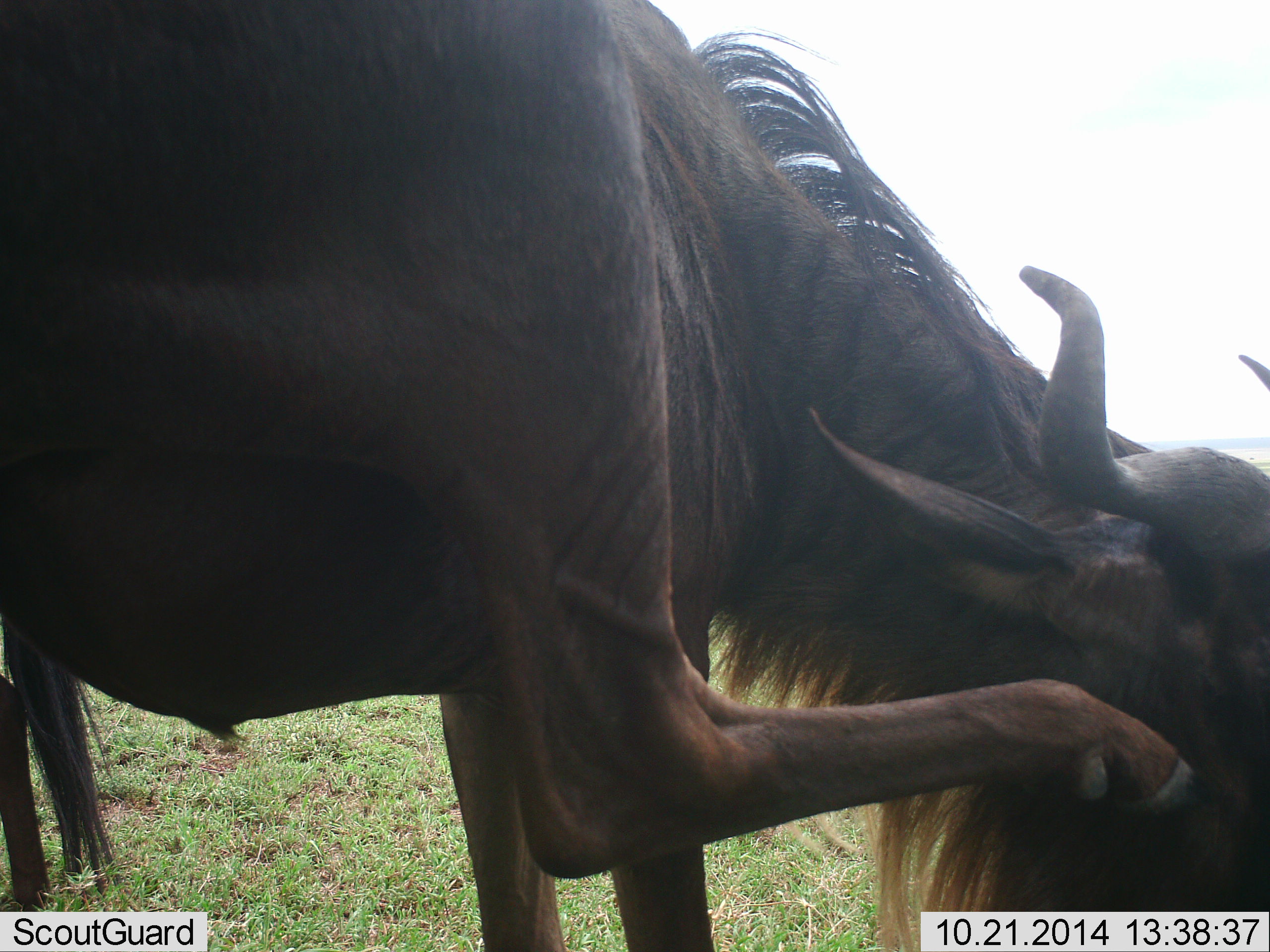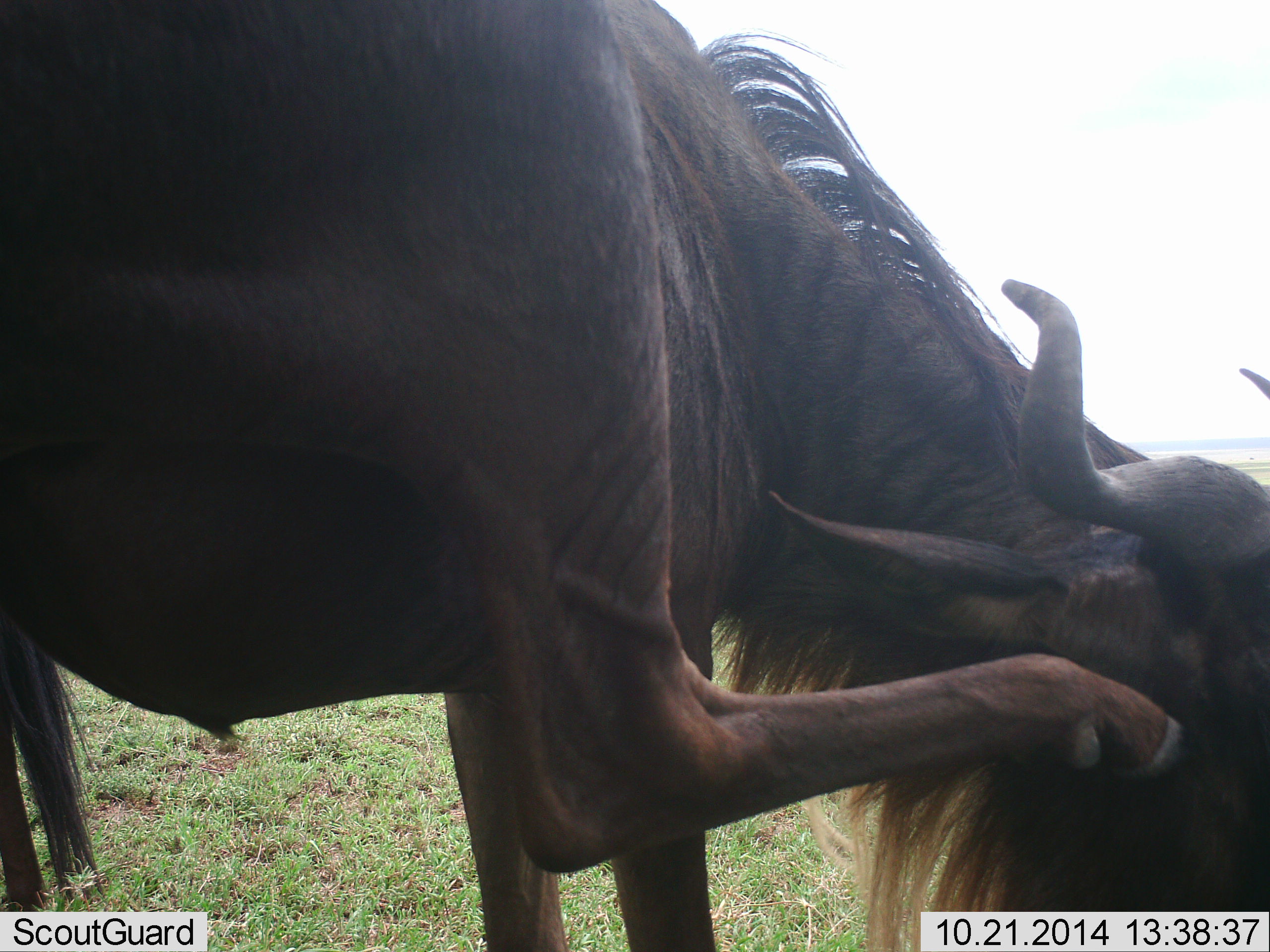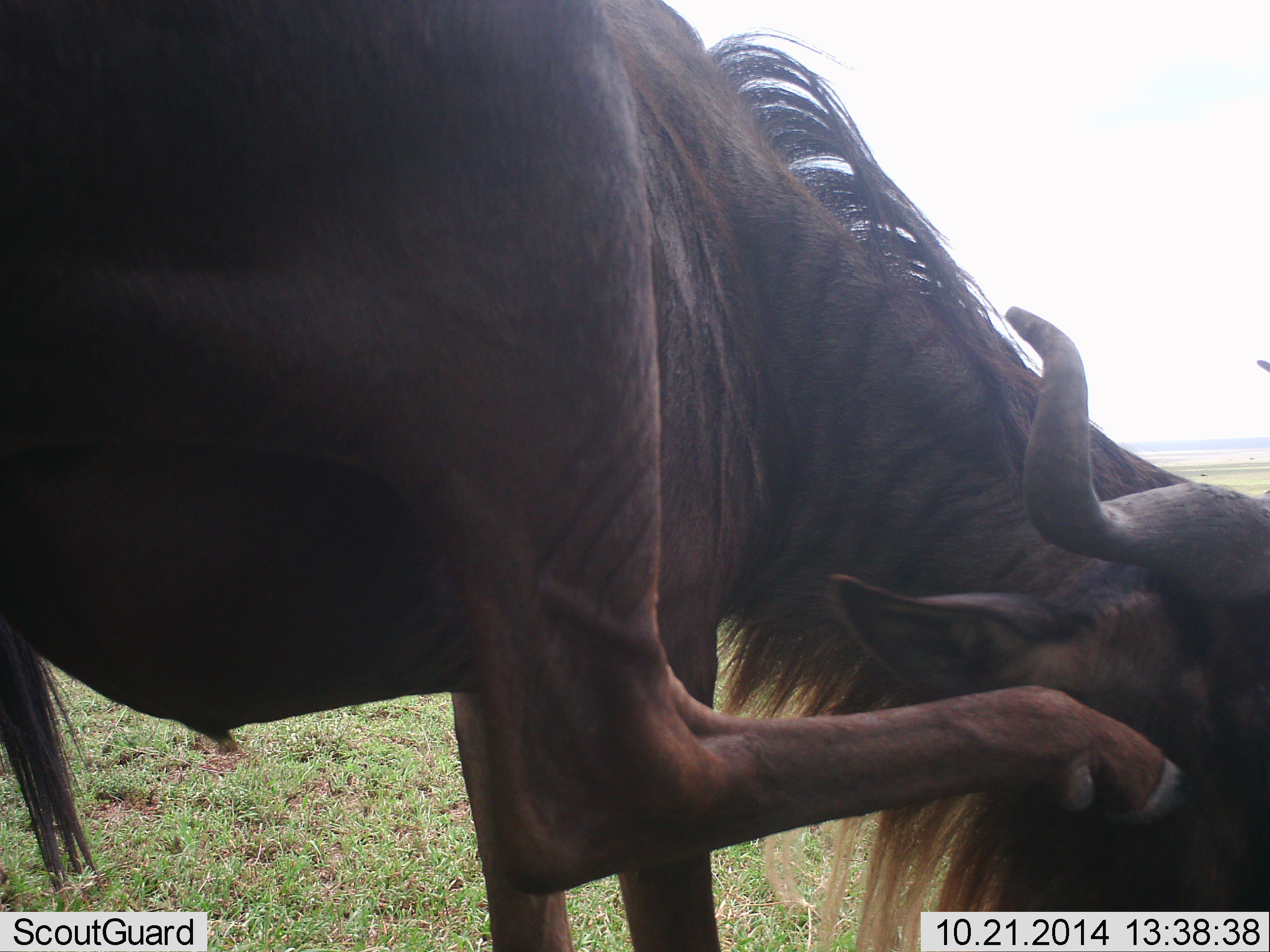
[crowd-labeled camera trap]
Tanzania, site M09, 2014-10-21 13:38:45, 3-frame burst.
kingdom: Animalia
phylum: Chordata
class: Mammalia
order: Artiodactyla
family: Bovidae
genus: Connochaetes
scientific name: Connochaetes taurinus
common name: blue wildebeest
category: wildebeest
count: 1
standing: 70%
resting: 10%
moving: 20%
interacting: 0%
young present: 0%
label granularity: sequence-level